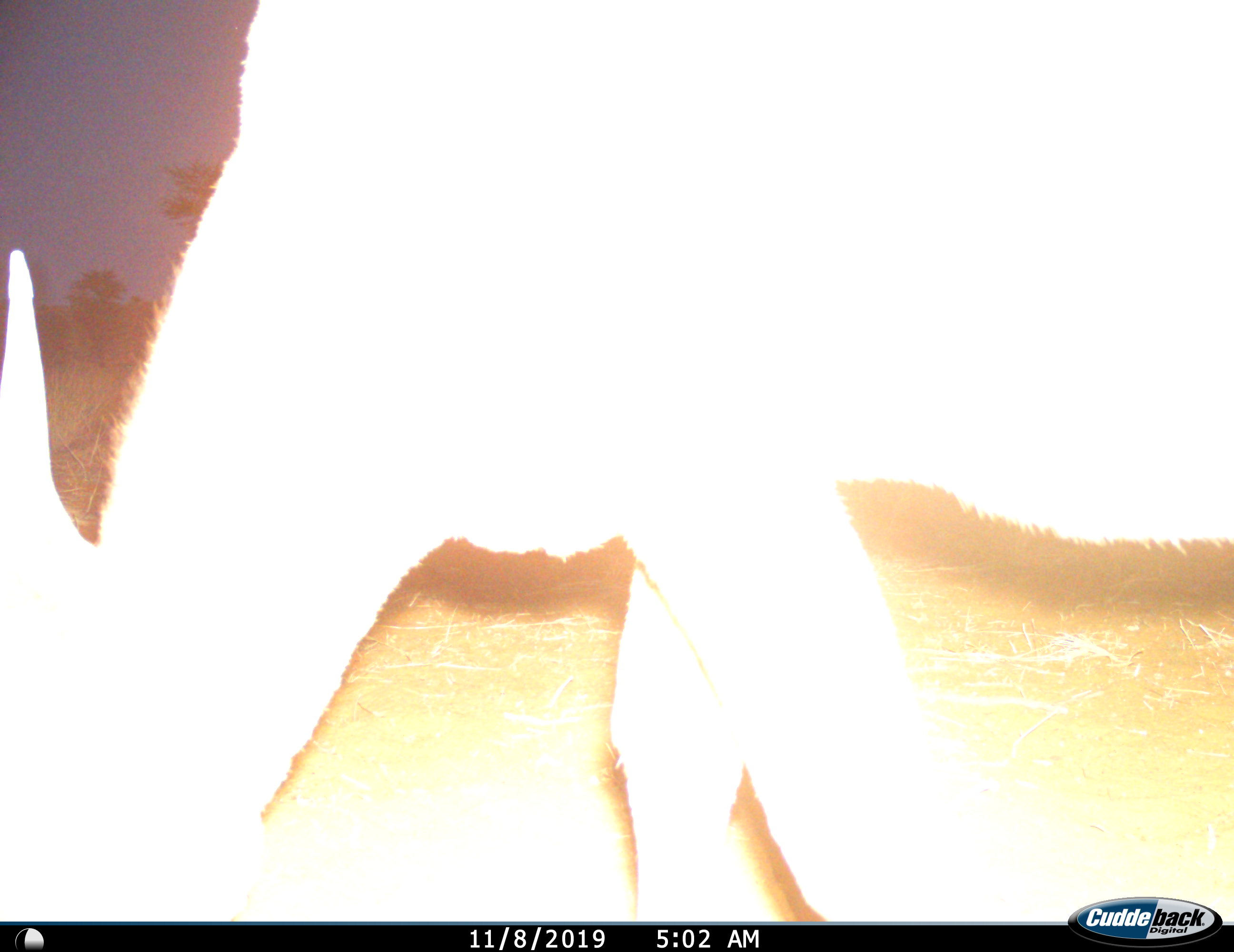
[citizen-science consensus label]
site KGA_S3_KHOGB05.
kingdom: Animalia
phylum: Chordata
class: Mammalia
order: Artiodactyla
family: Bovidae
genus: Antidorcas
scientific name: Antidorcas marsupialis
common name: springbok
Springbok (Antidorcas marsupialis), count 1. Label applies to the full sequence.